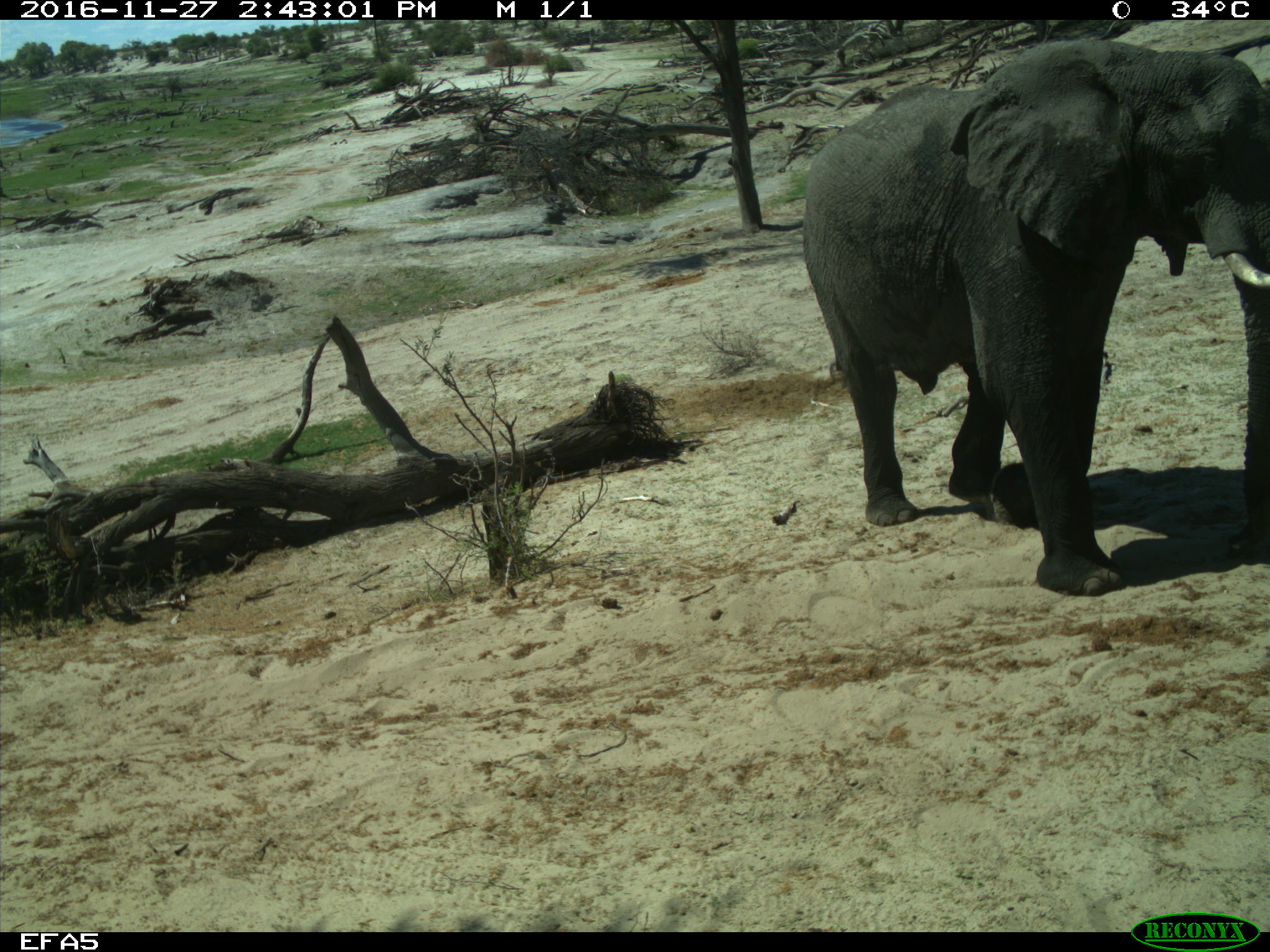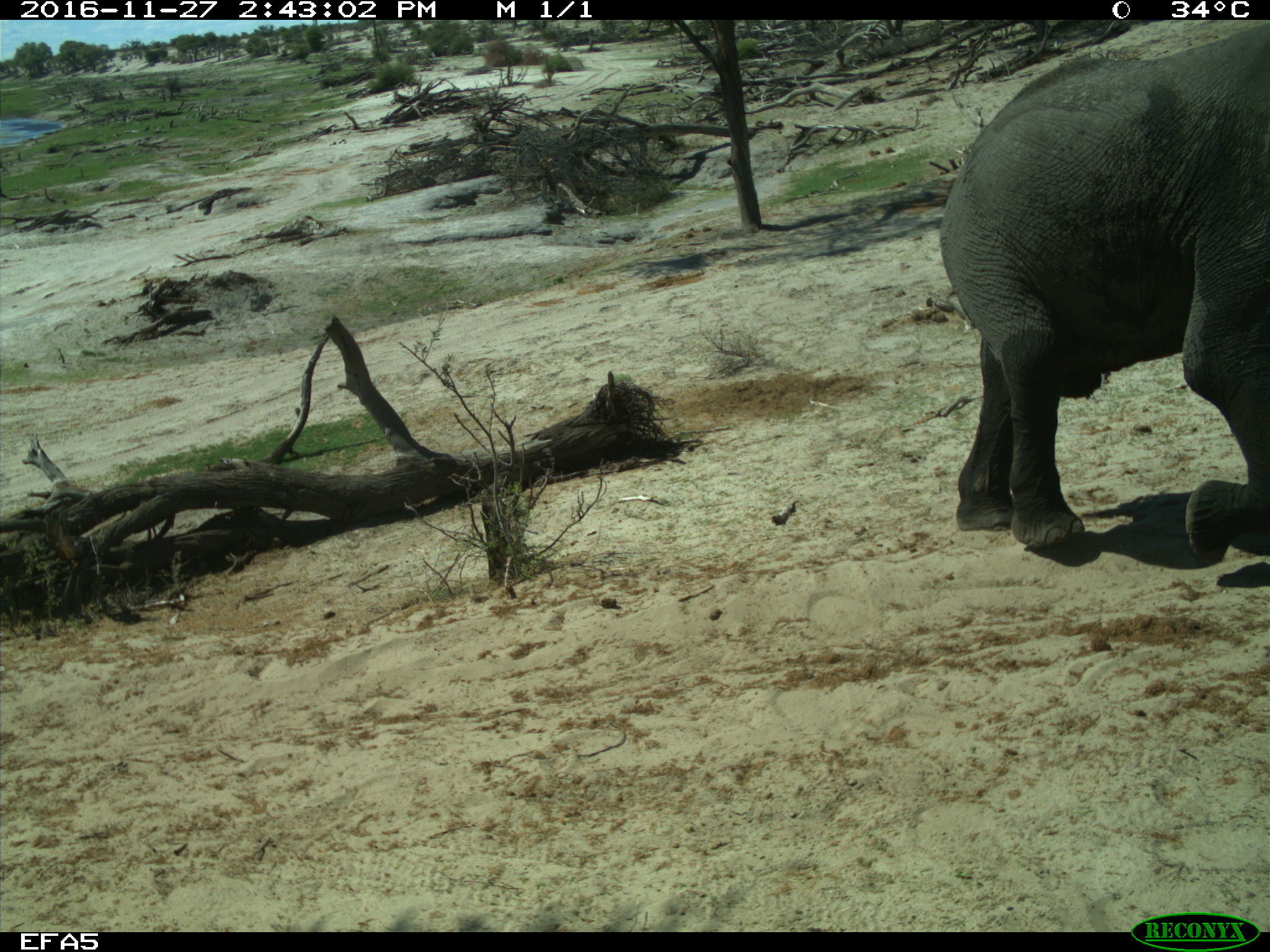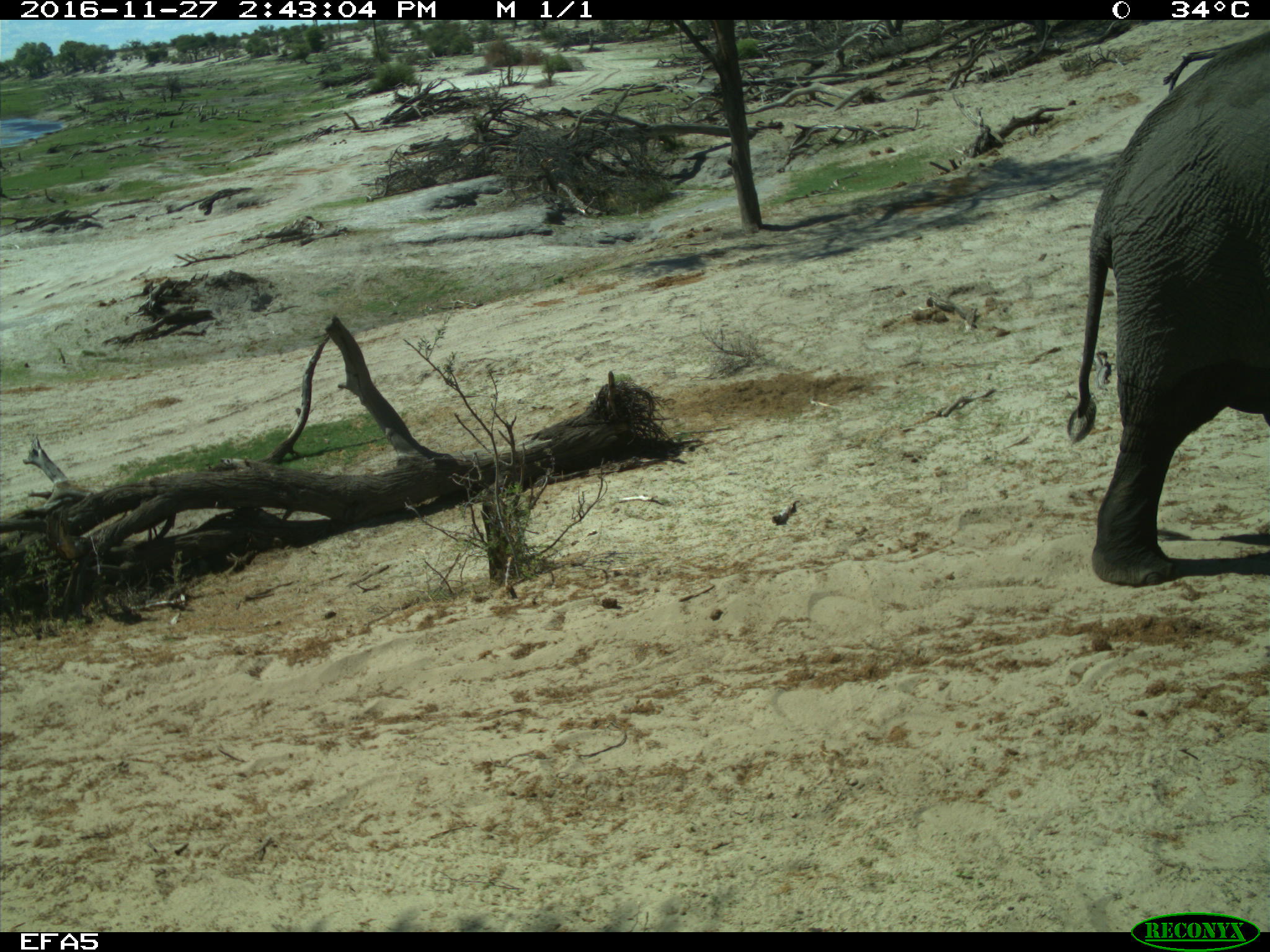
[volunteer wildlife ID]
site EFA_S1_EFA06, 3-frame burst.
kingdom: Animalia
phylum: Chordata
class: Mammalia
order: Proboscidea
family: Elephantidae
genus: Loxodonta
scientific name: Loxodonta africana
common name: african bush elephant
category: elephant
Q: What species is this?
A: Elephant (african bush elephant) (Loxodonta africana).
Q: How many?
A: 1.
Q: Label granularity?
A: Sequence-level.